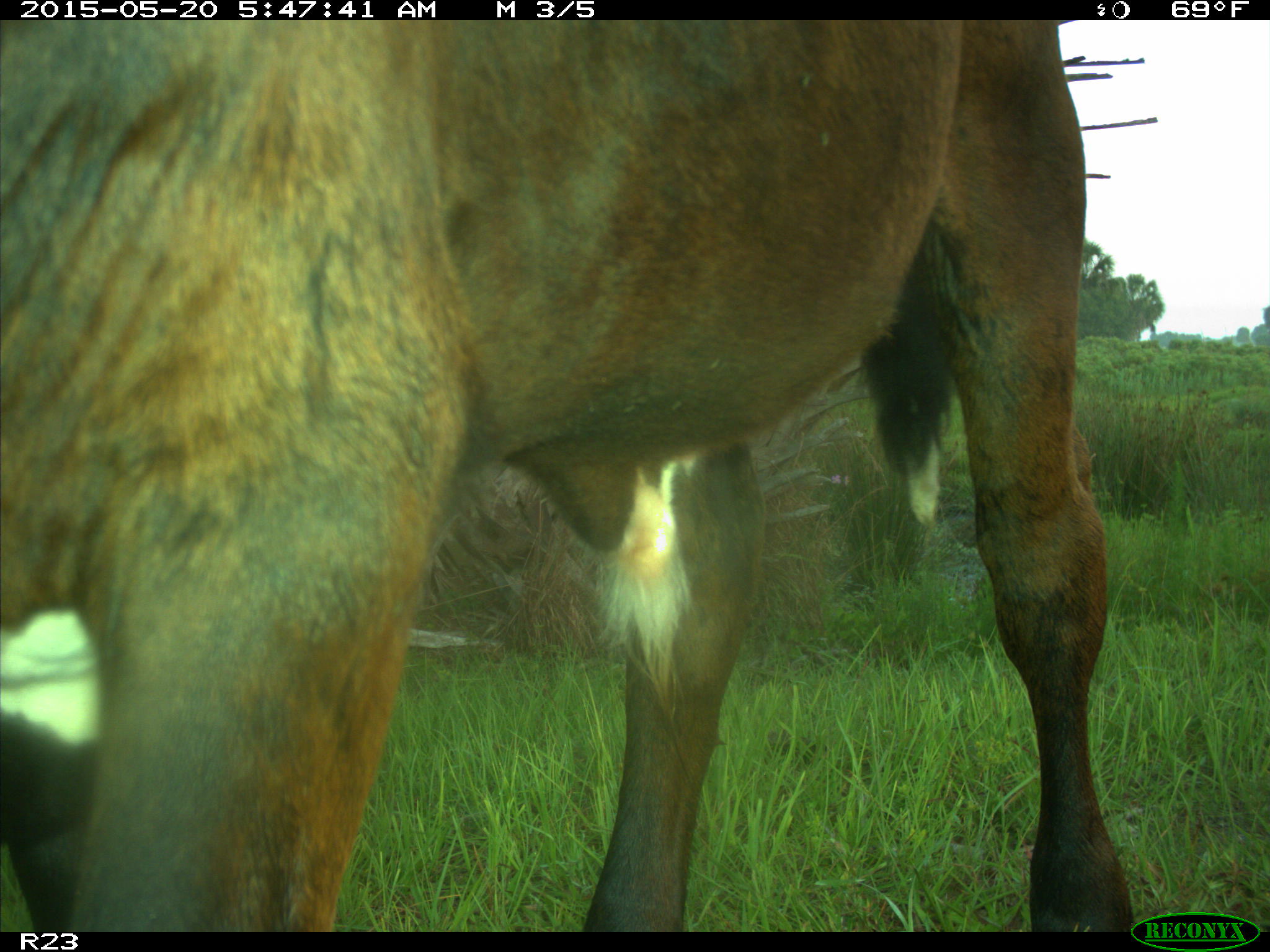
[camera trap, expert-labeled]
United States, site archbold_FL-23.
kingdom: Animalia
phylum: Chordata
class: Mammalia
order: Artiodactyla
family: Bovidae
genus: Bos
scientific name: Bos taurus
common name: domestic cow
Bos taurus (domestic cow).